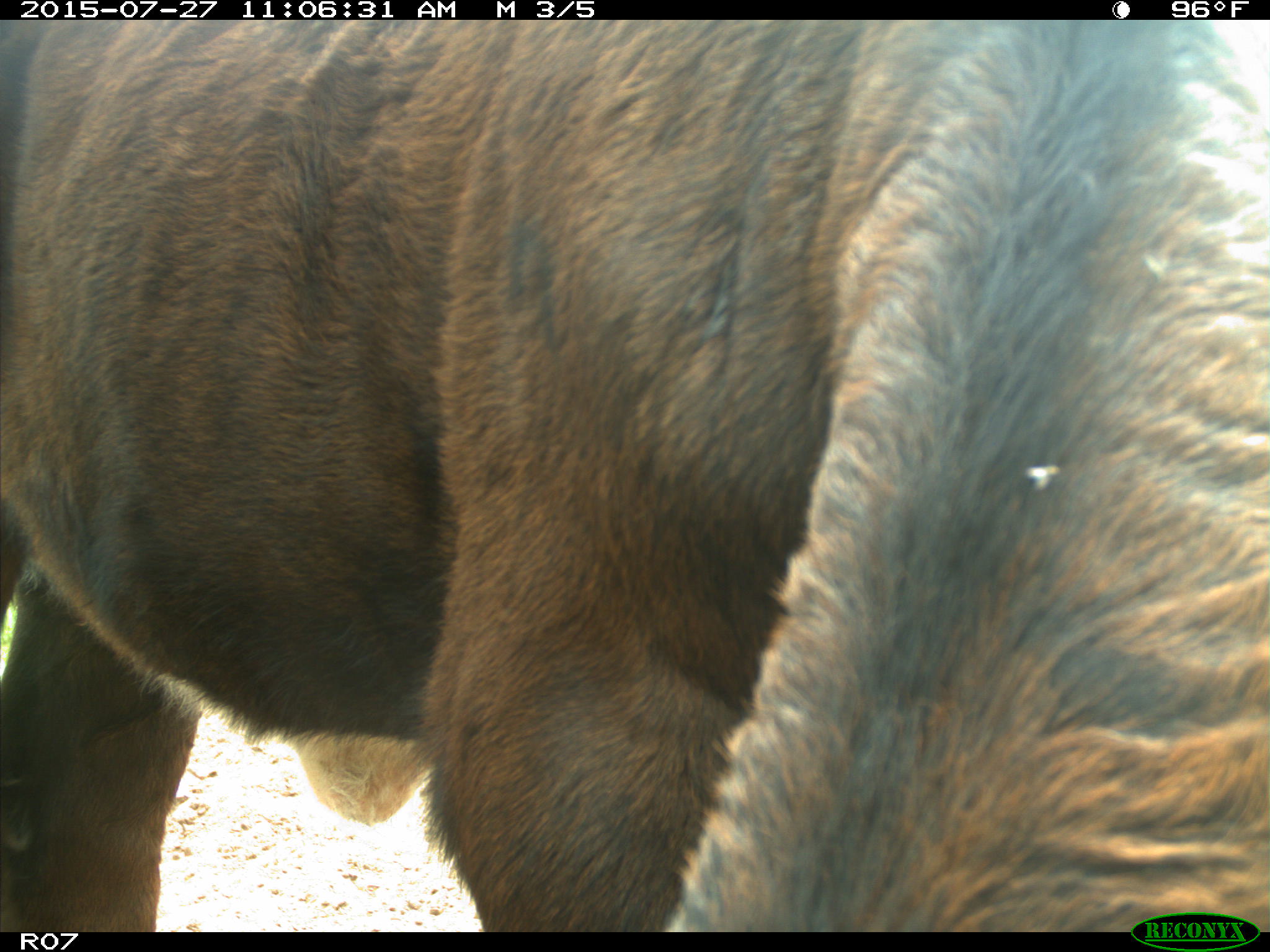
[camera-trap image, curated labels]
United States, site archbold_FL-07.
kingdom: Animalia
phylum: Chordata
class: Mammalia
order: Artiodactyla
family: Bovidae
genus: Bos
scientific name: Bos taurus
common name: domestic cow